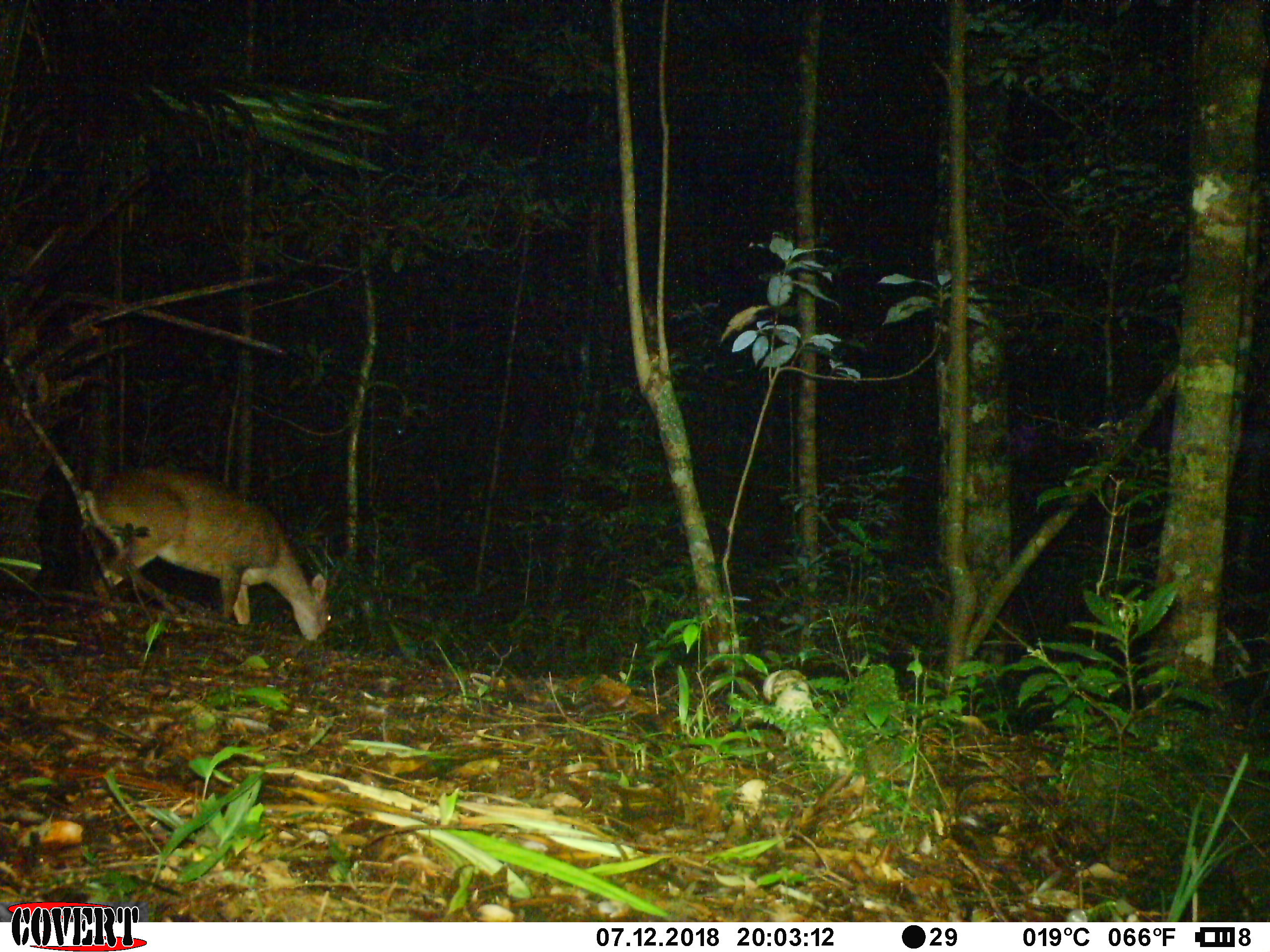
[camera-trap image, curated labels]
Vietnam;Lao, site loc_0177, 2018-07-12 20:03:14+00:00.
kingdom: Animalia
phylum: Chordata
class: Mammalia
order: Artiodactyla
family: Cervidae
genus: Muntiacus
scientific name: Muntiacus rooseveltorum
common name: roosevelt's muntjac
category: roosevelts muntjac group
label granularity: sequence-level